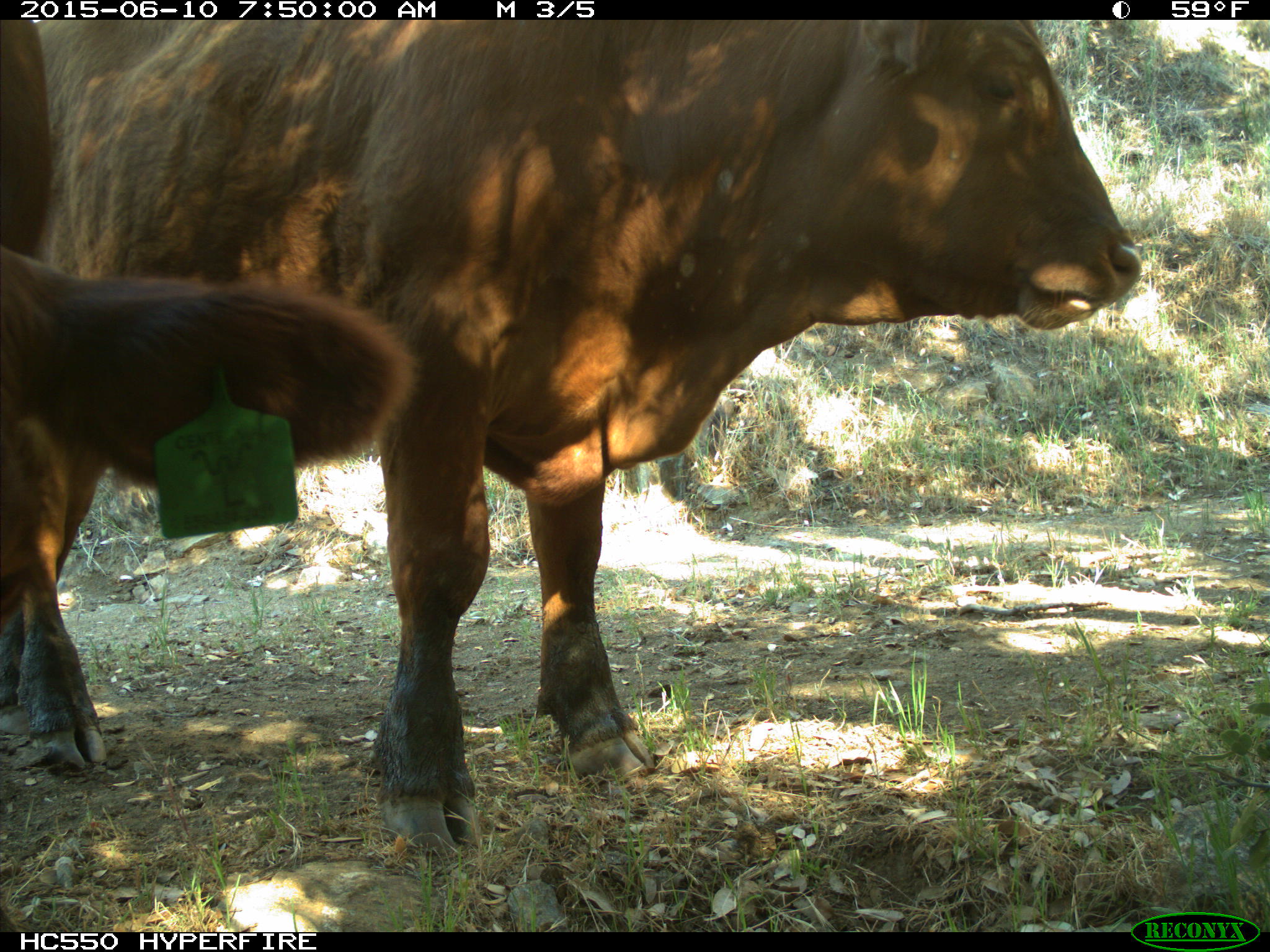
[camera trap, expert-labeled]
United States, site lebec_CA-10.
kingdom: Animalia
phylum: Chordata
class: Mammalia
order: Artiodactyla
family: Bovidae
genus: Bos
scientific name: Bos taurus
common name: domestic cow